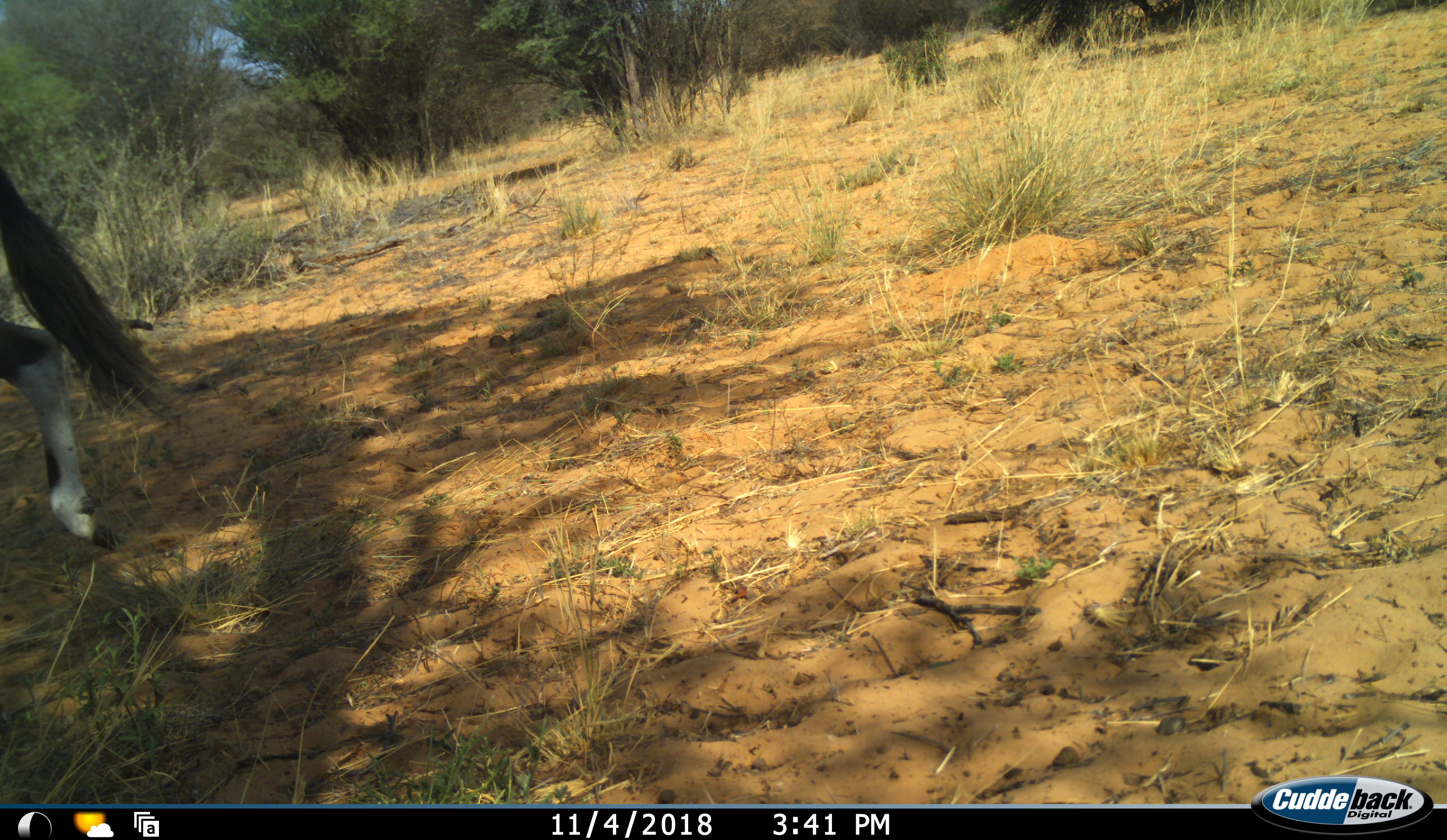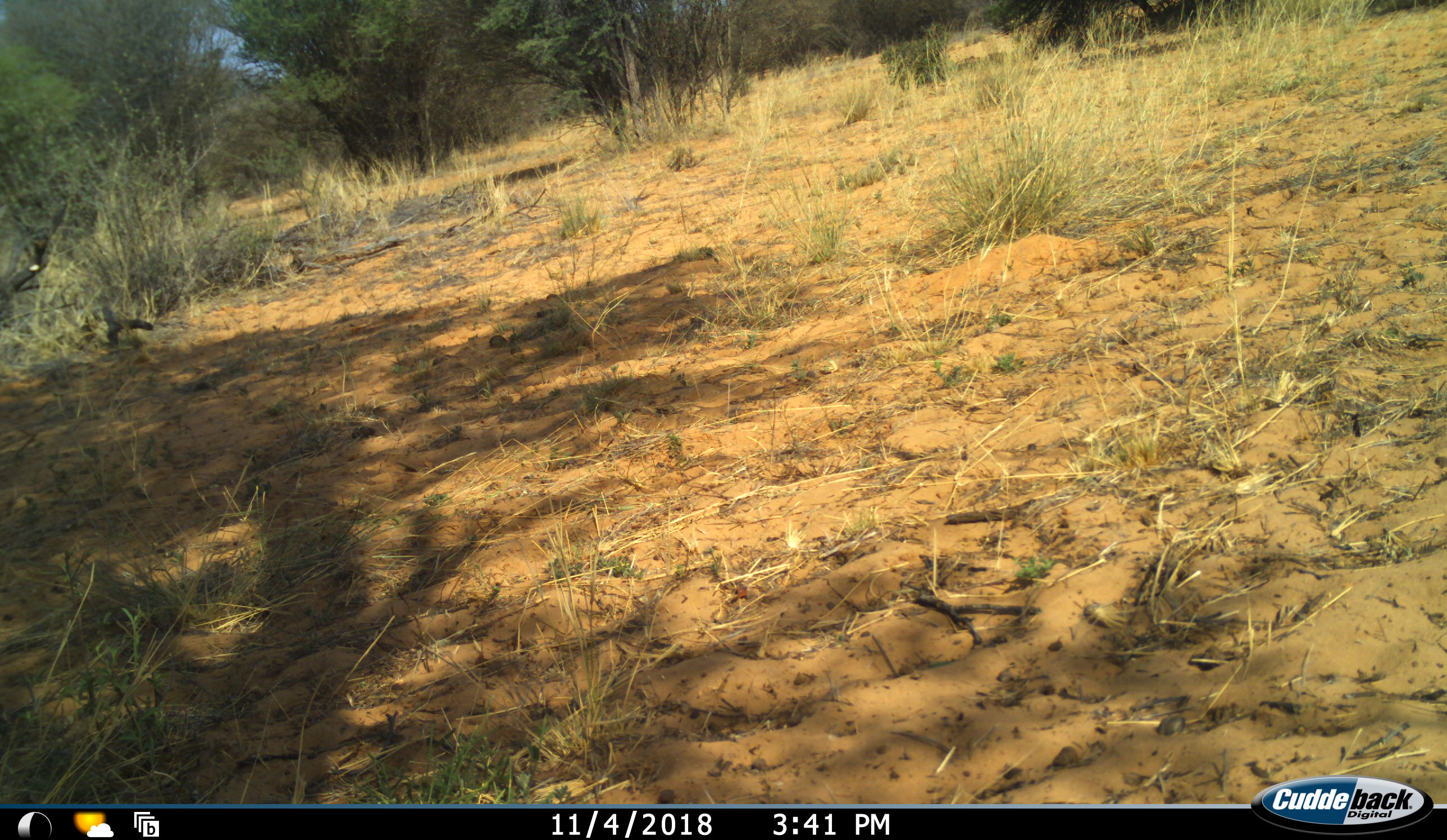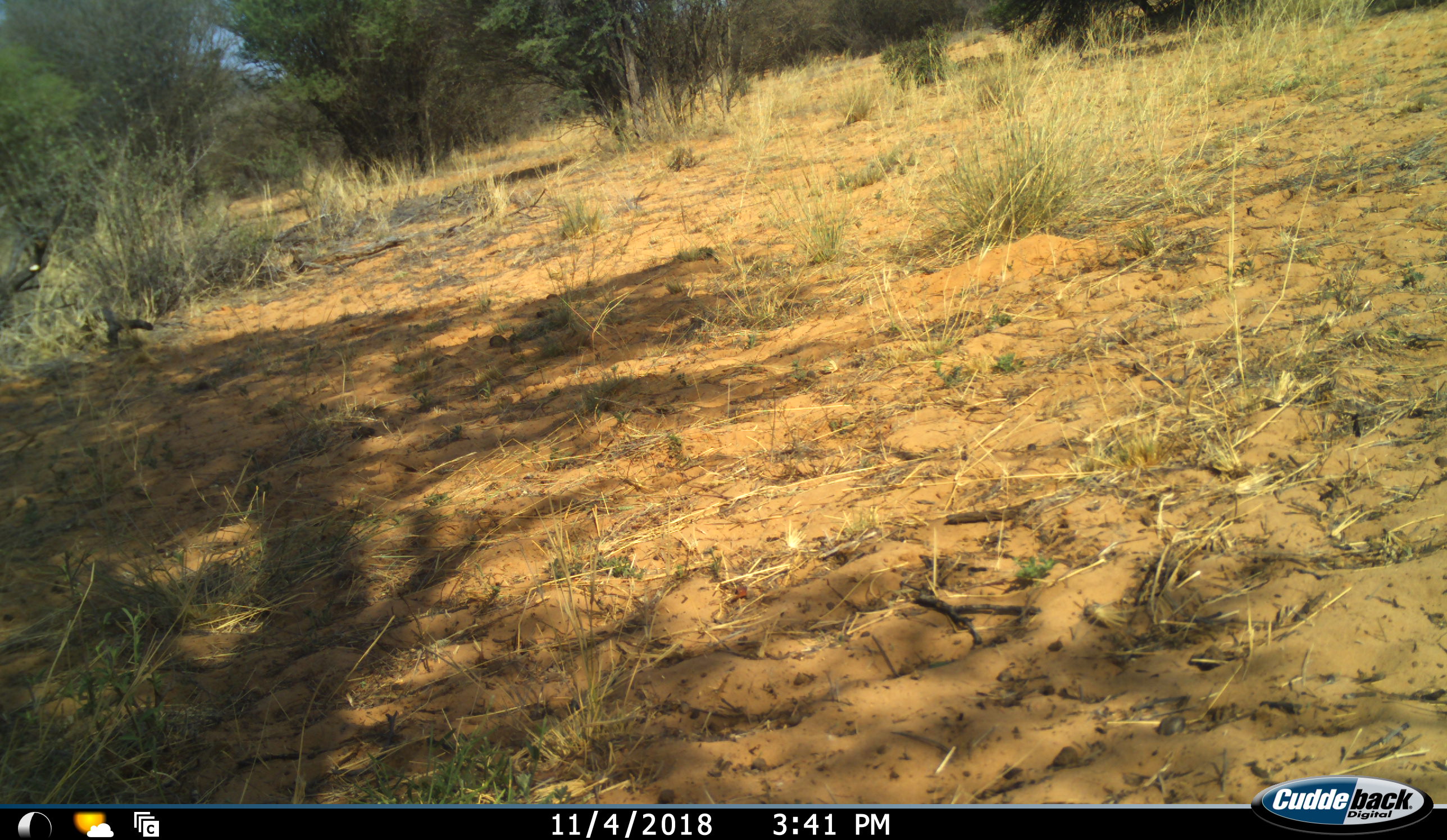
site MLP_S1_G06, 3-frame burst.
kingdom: Animalia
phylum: Chordata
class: Mammalia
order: Artiodactyla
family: Bovidae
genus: Oryx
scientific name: Oryx gazella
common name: gemsbok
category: oryx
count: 1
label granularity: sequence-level